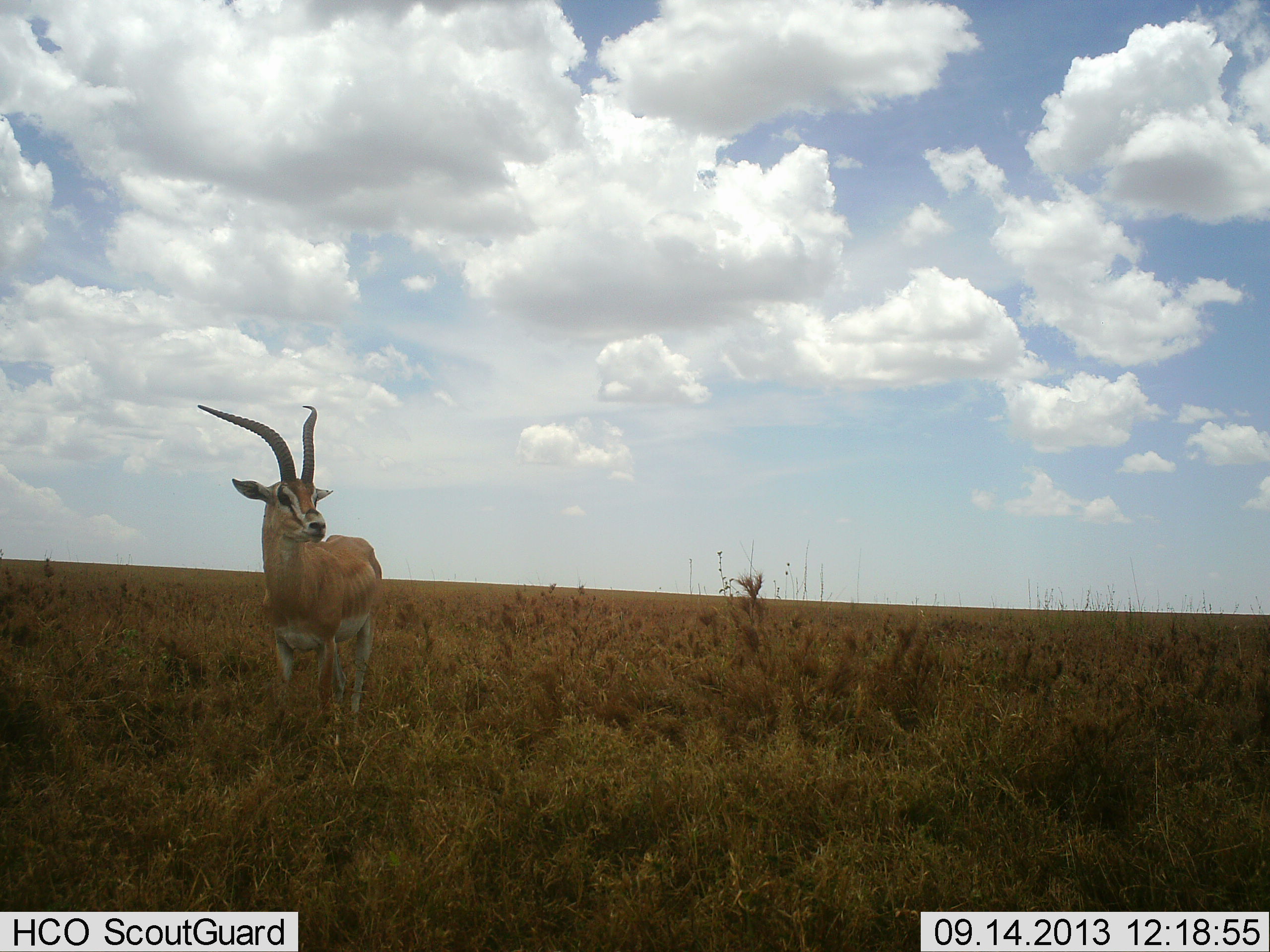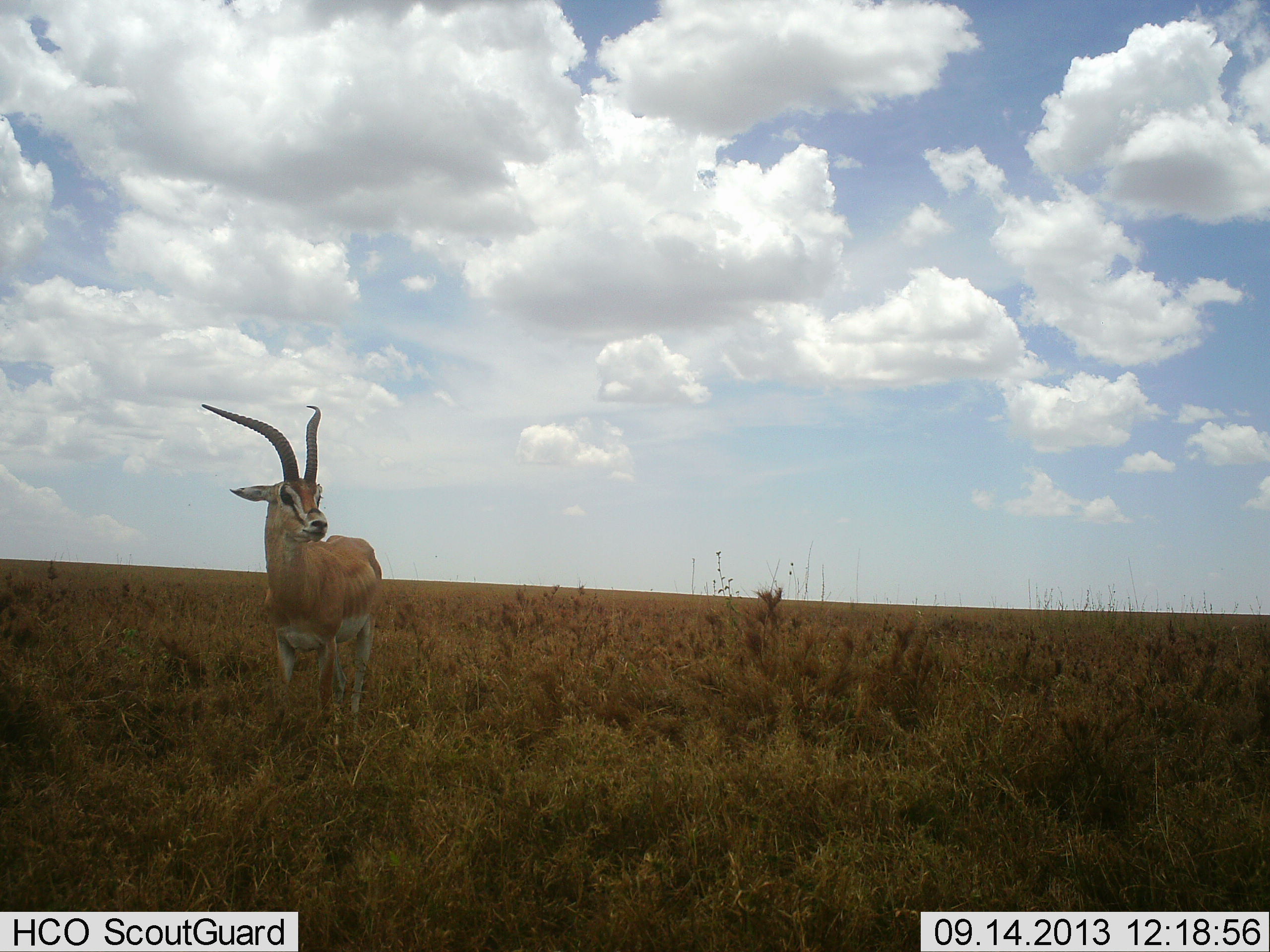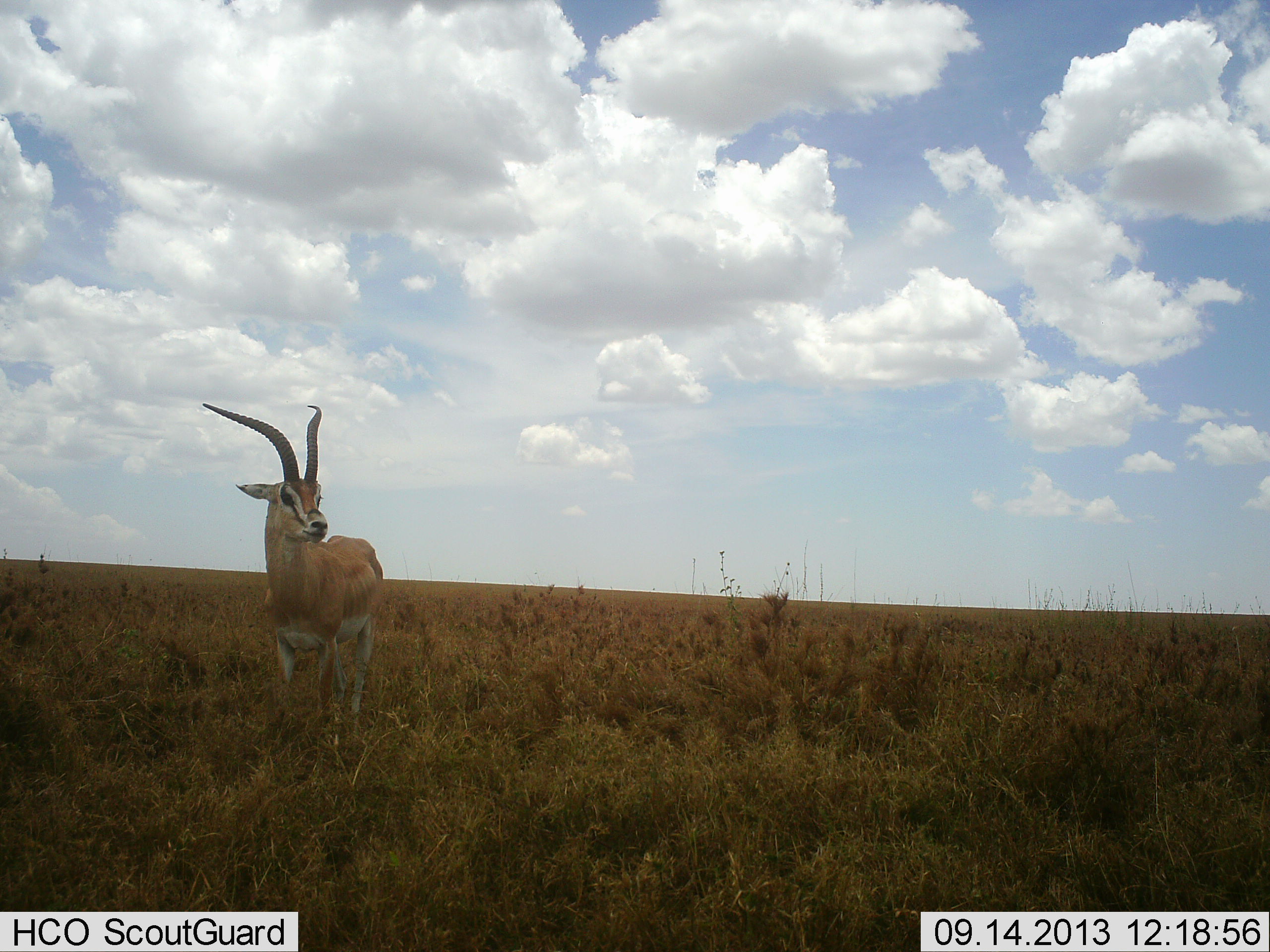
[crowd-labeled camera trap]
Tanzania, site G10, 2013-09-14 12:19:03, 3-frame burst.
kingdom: Animalia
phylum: Chordata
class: Mammalia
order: Artiodactyla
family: Bovidae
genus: Nanger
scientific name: Nanger granti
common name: grant's gazelle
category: gazellegrants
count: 1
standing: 91%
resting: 0%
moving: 9%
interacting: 0%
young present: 0%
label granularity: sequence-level